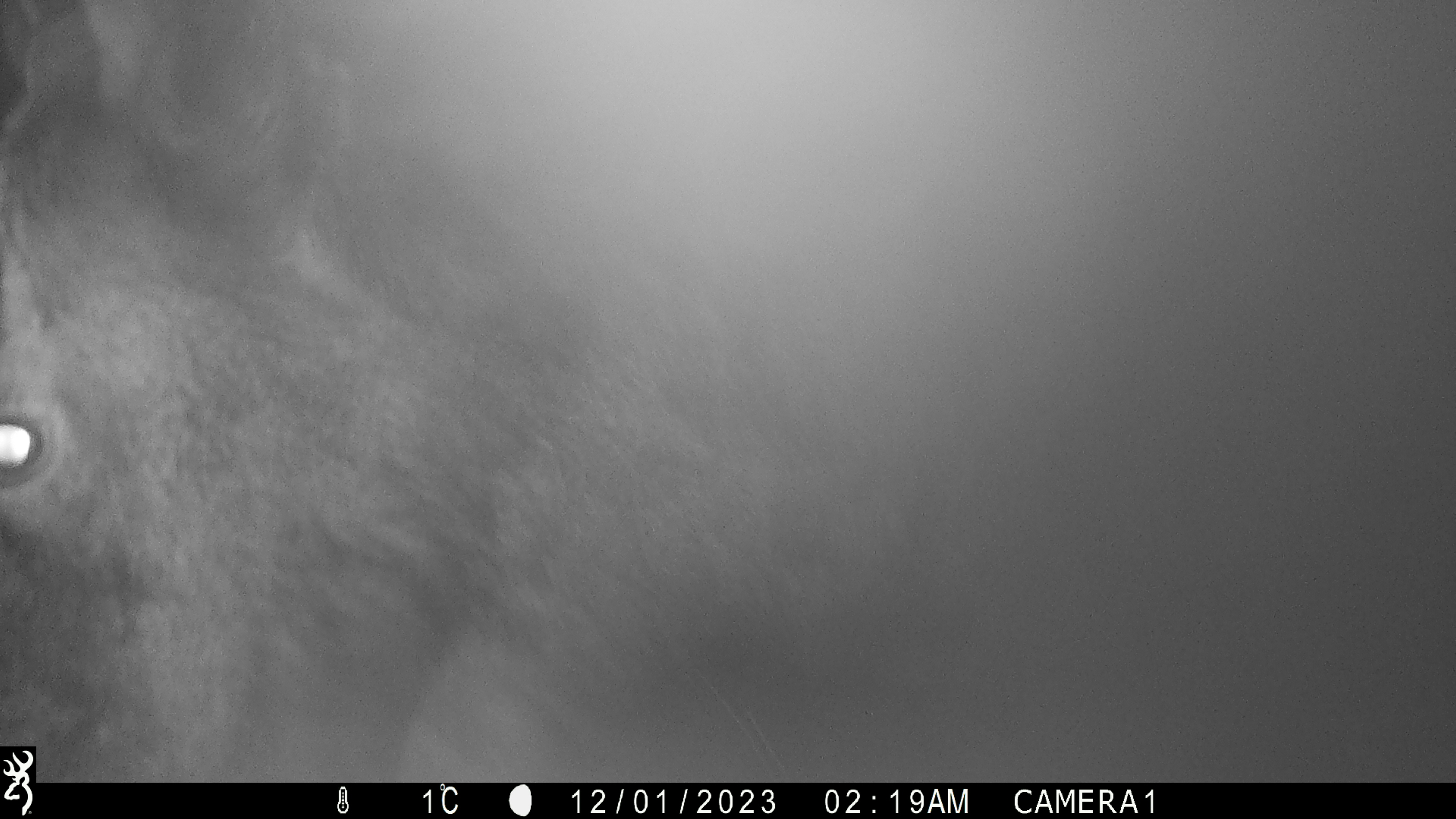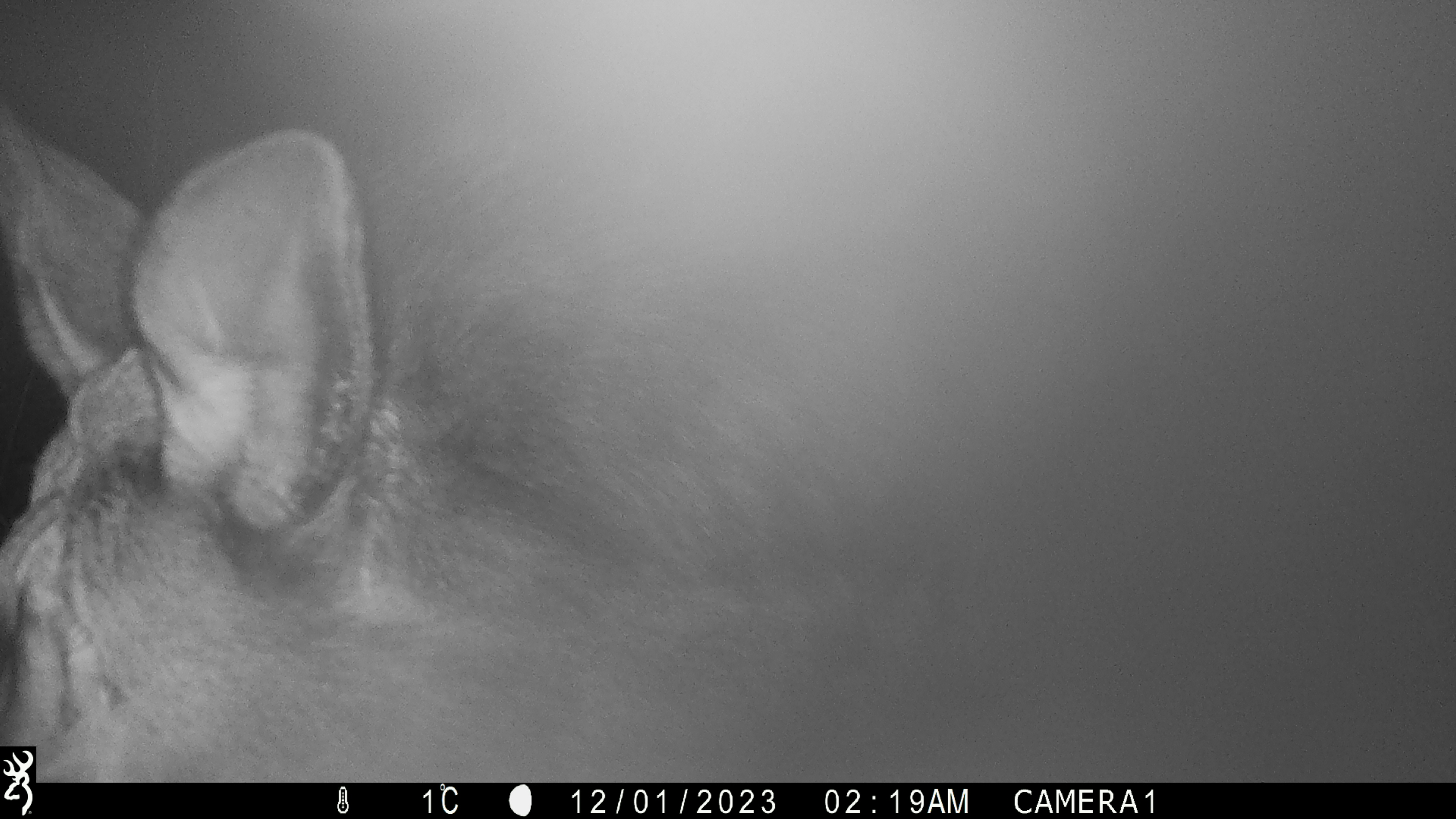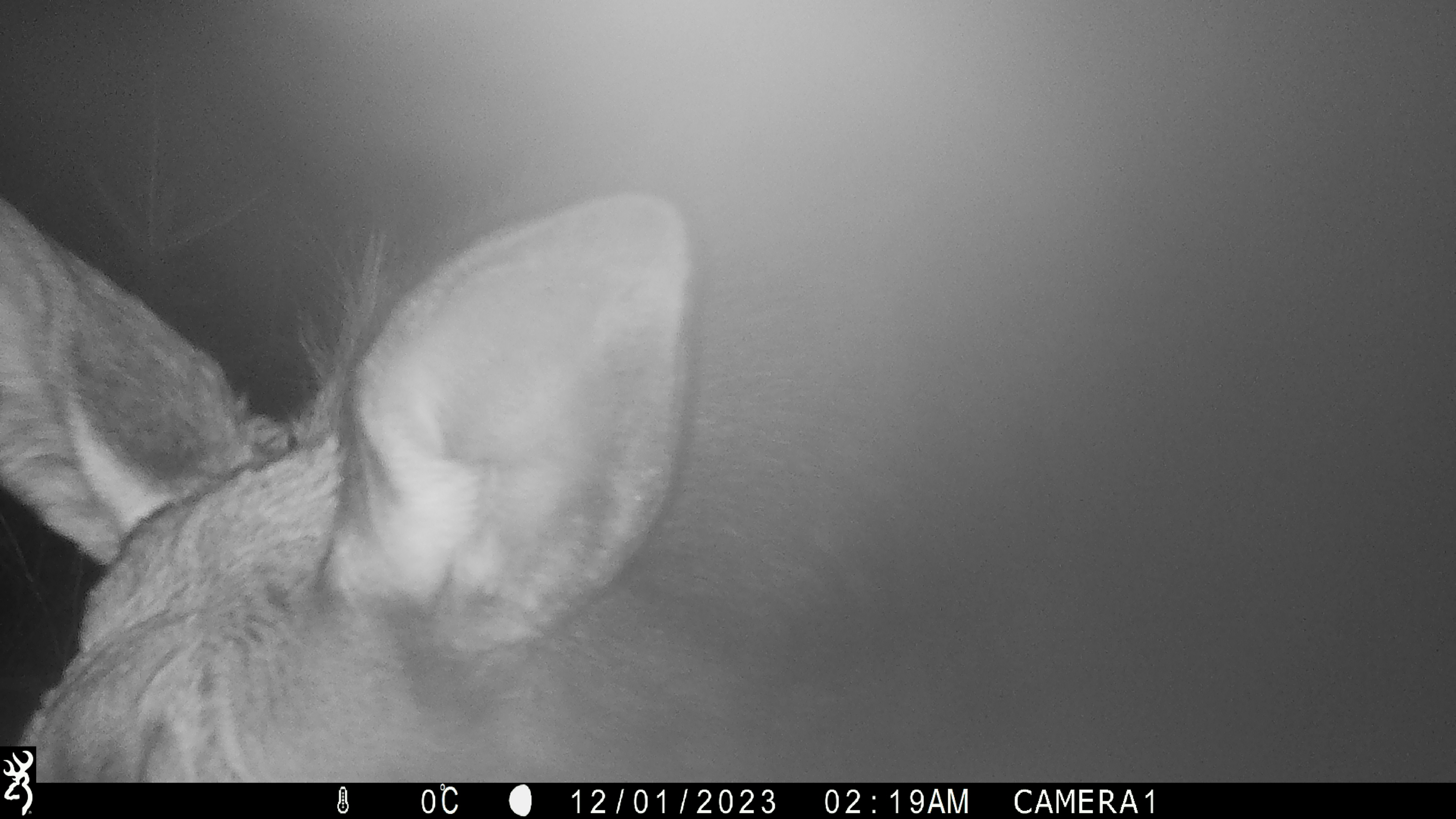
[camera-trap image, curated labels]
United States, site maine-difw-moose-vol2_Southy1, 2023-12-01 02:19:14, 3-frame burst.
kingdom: Animalia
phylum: Chordata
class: Mammalia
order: Artiodactyla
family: Cervidae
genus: Alces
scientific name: Alces alces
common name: moose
Moose (Alces alces).